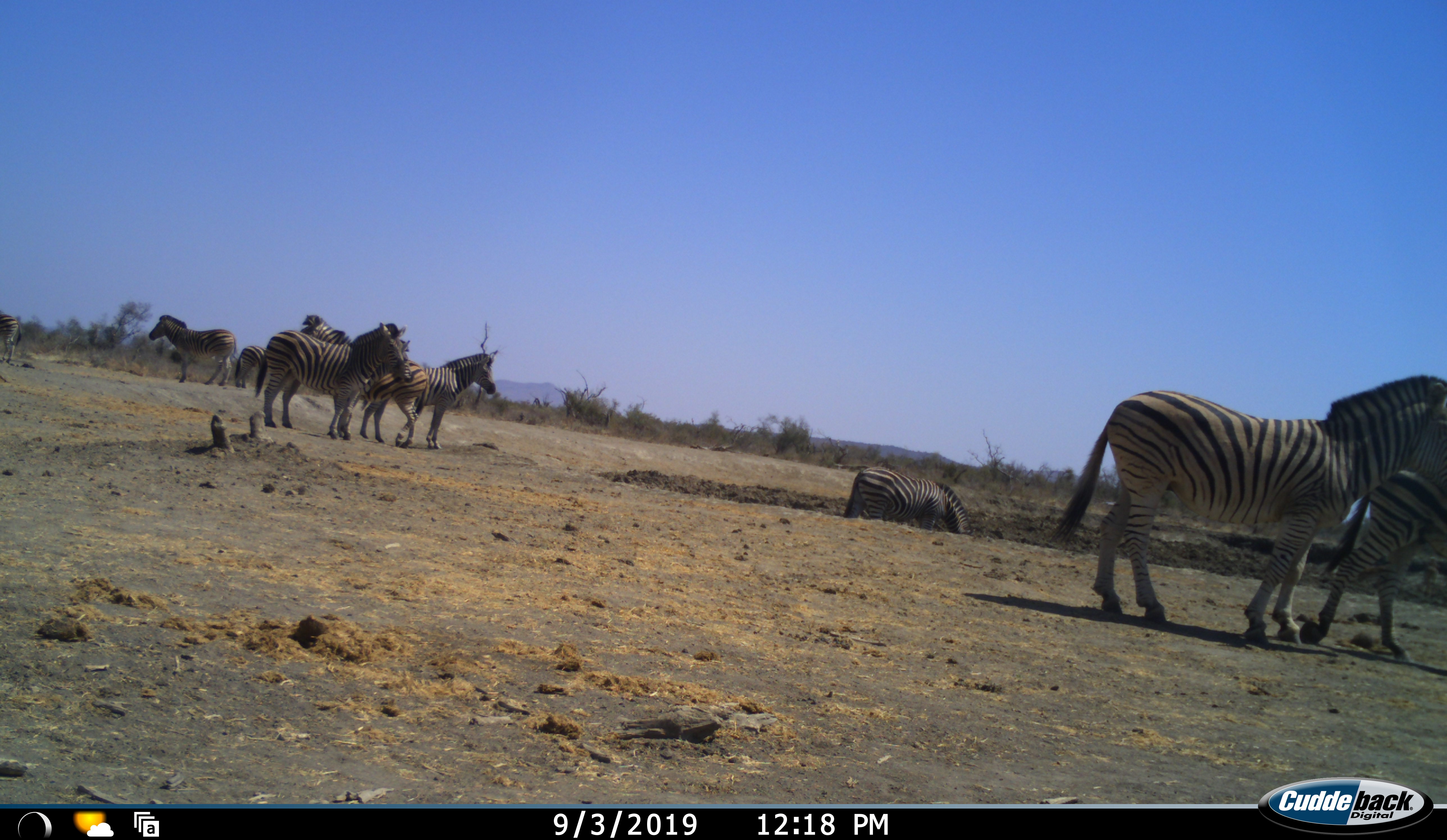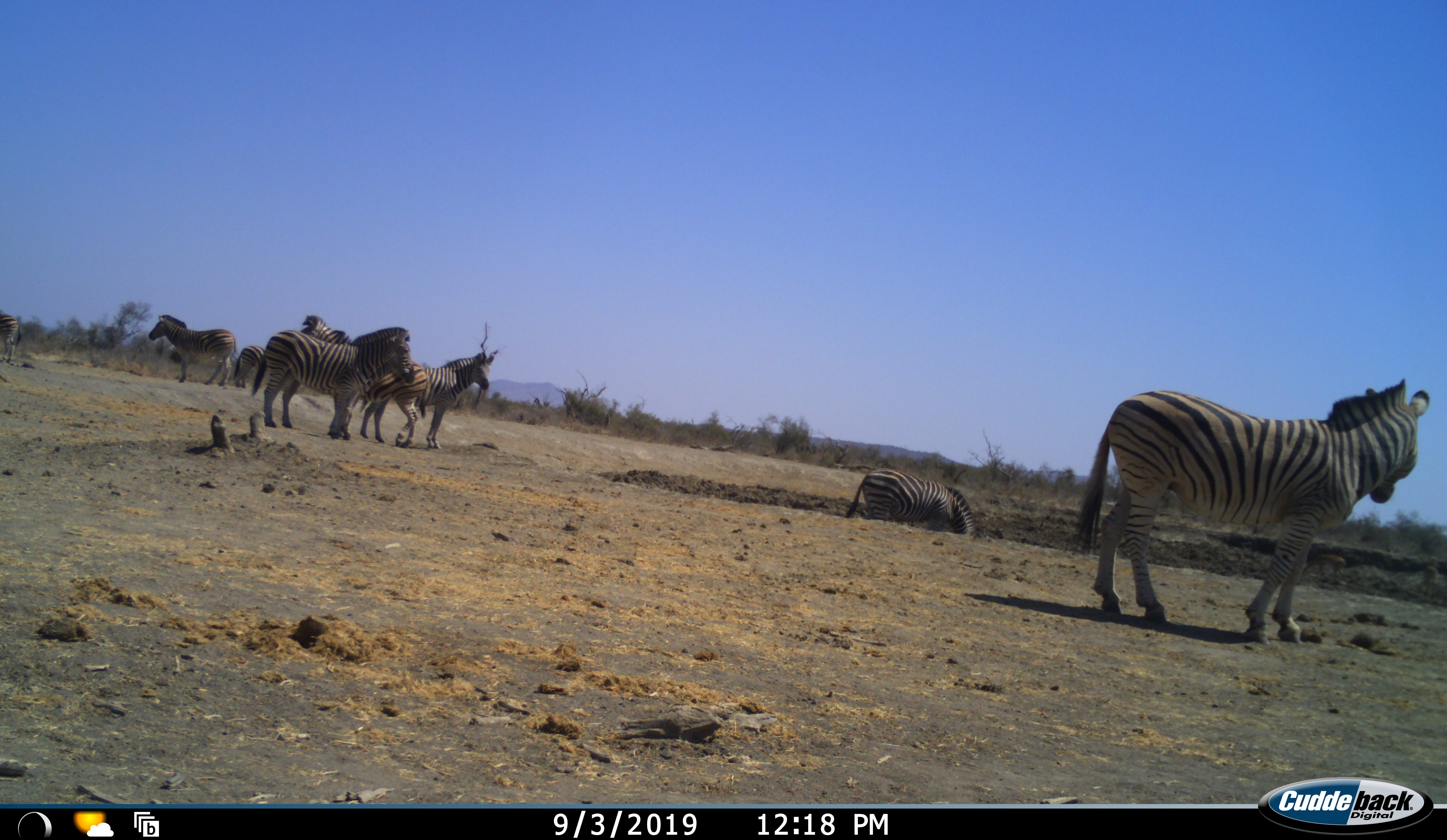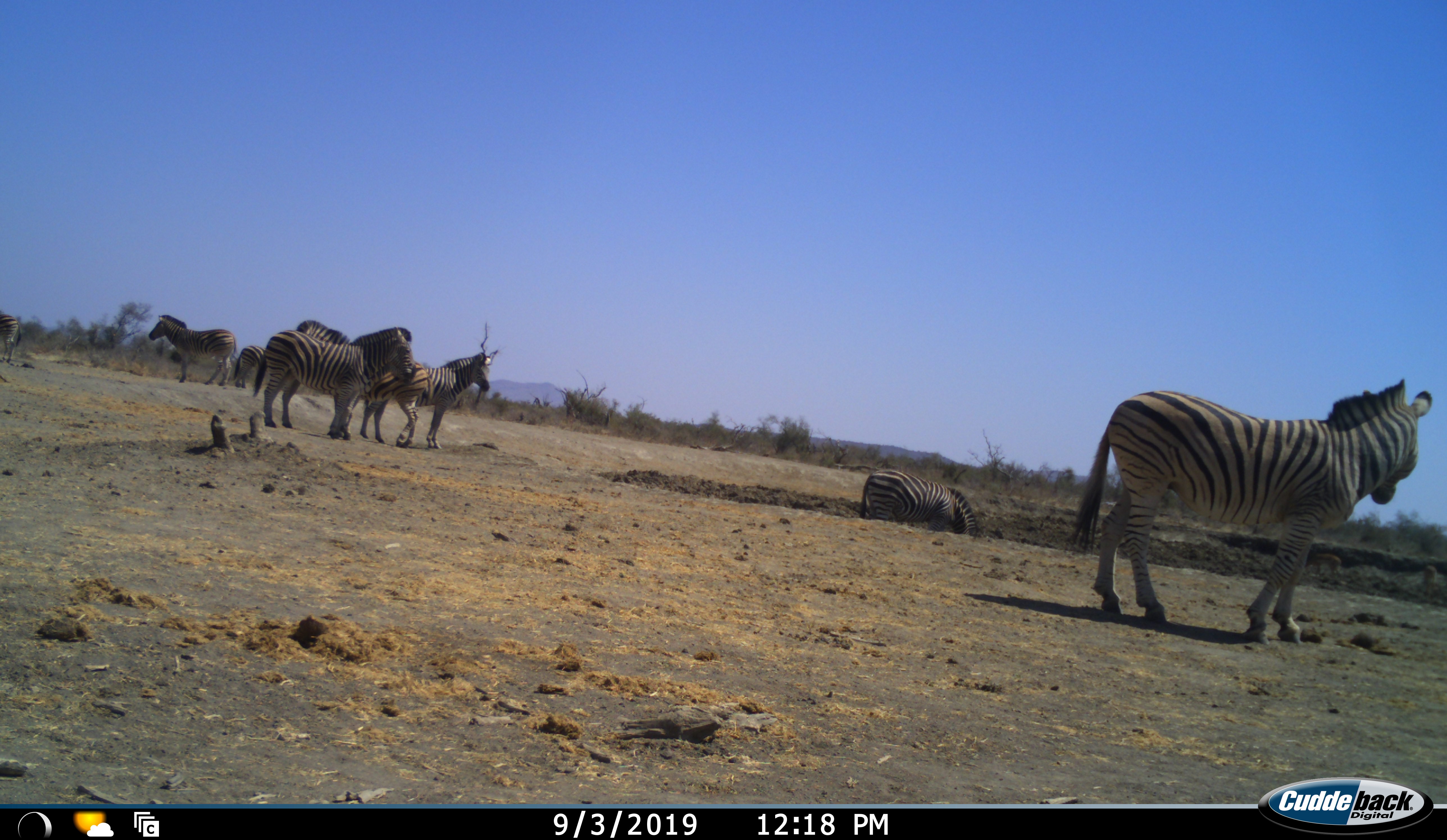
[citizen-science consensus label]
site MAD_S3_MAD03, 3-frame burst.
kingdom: Animalia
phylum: Chordata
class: Mammalia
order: Perissodactyla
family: Equidae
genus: Equus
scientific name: Equus quagga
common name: plains zebra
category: zebraplains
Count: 9.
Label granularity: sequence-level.